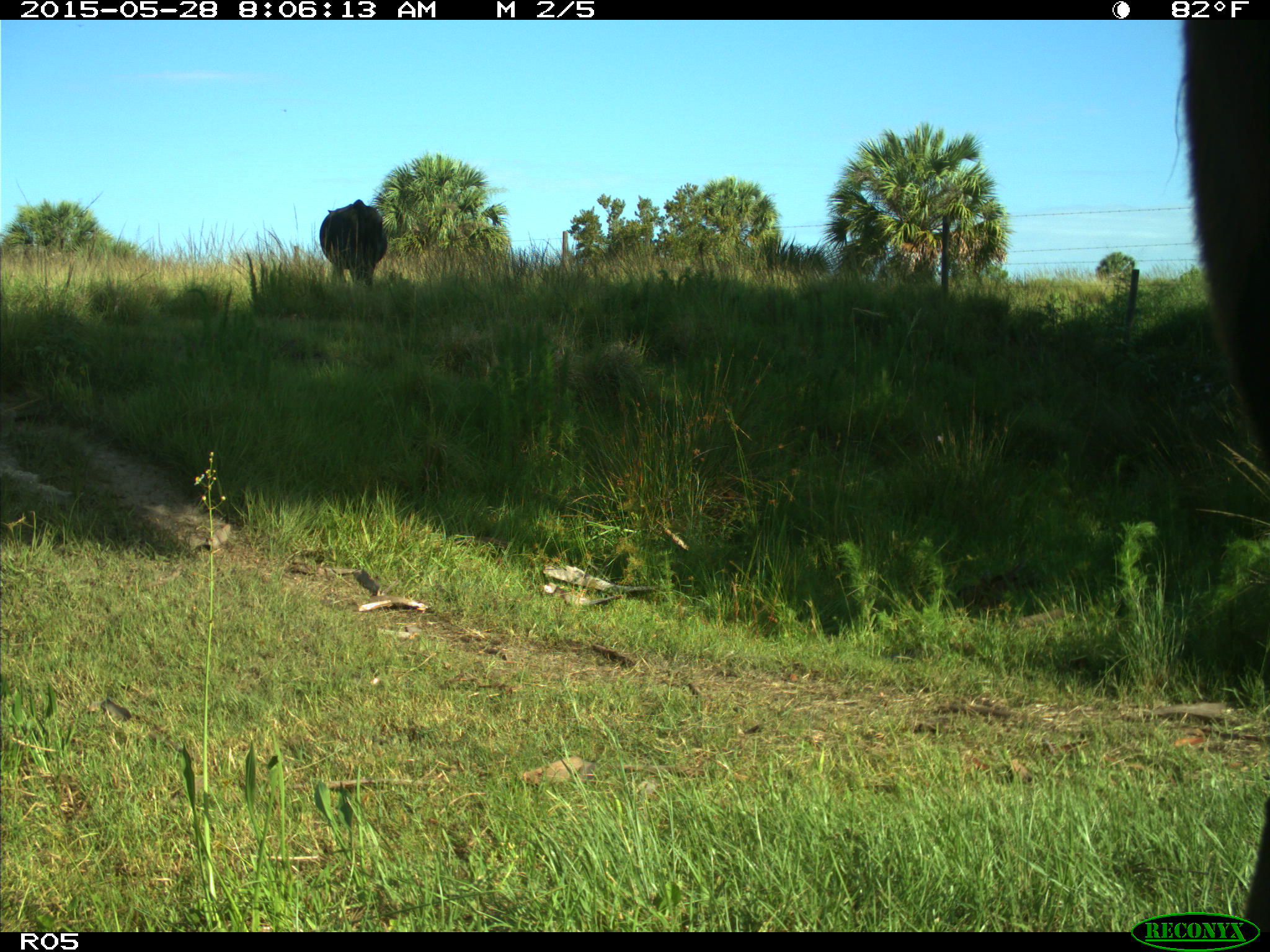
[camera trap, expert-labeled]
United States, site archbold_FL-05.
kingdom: Animalia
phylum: Chordata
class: Mammalia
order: Artiodactyla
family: Bovidae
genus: Bos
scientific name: Bos taurus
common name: domestic cow